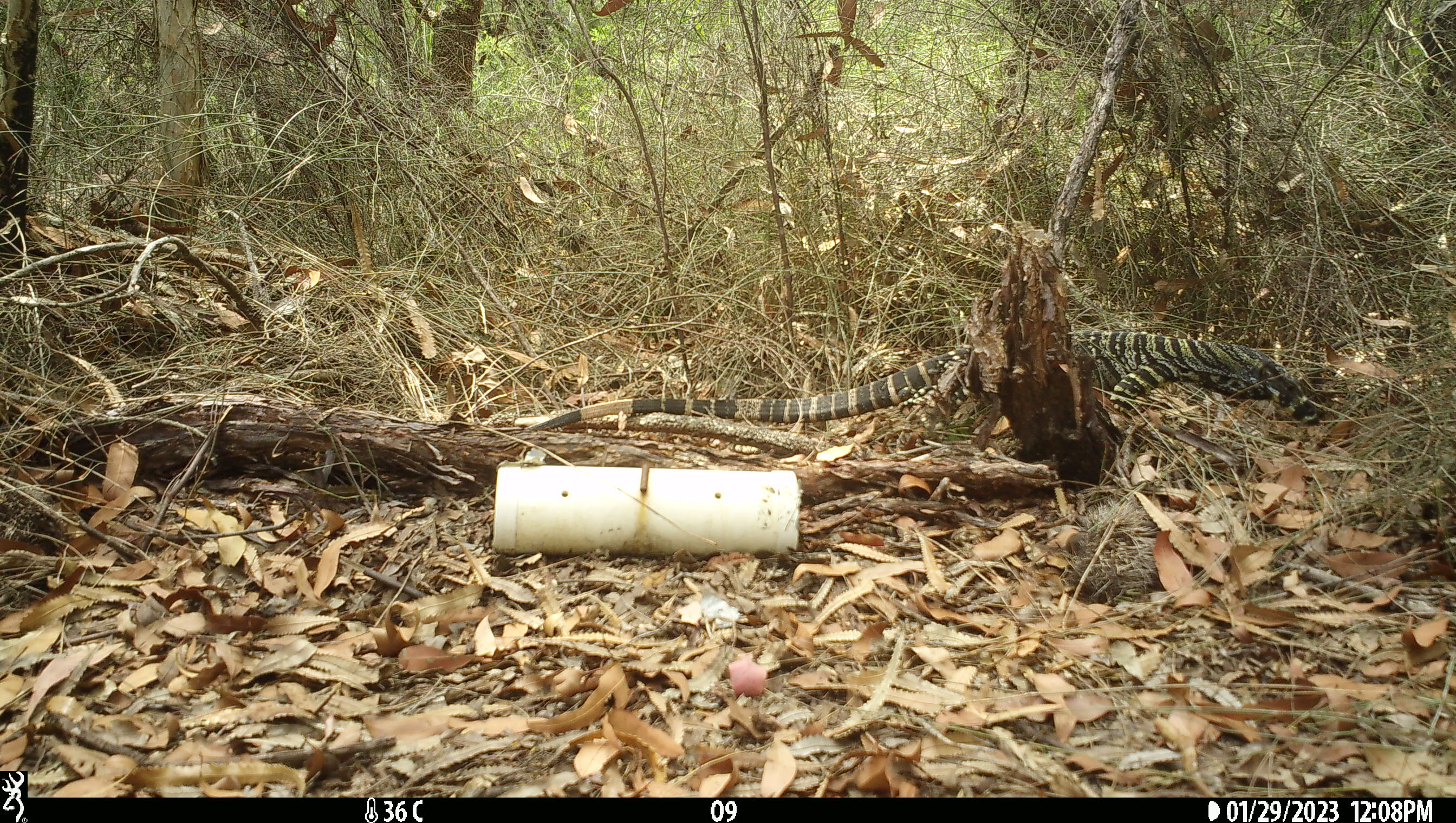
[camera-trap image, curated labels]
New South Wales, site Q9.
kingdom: Animalia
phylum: Chordata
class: Reptilia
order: Squamata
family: Varanidae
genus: Varanus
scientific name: Varanus varius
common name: lace monitor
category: goanna